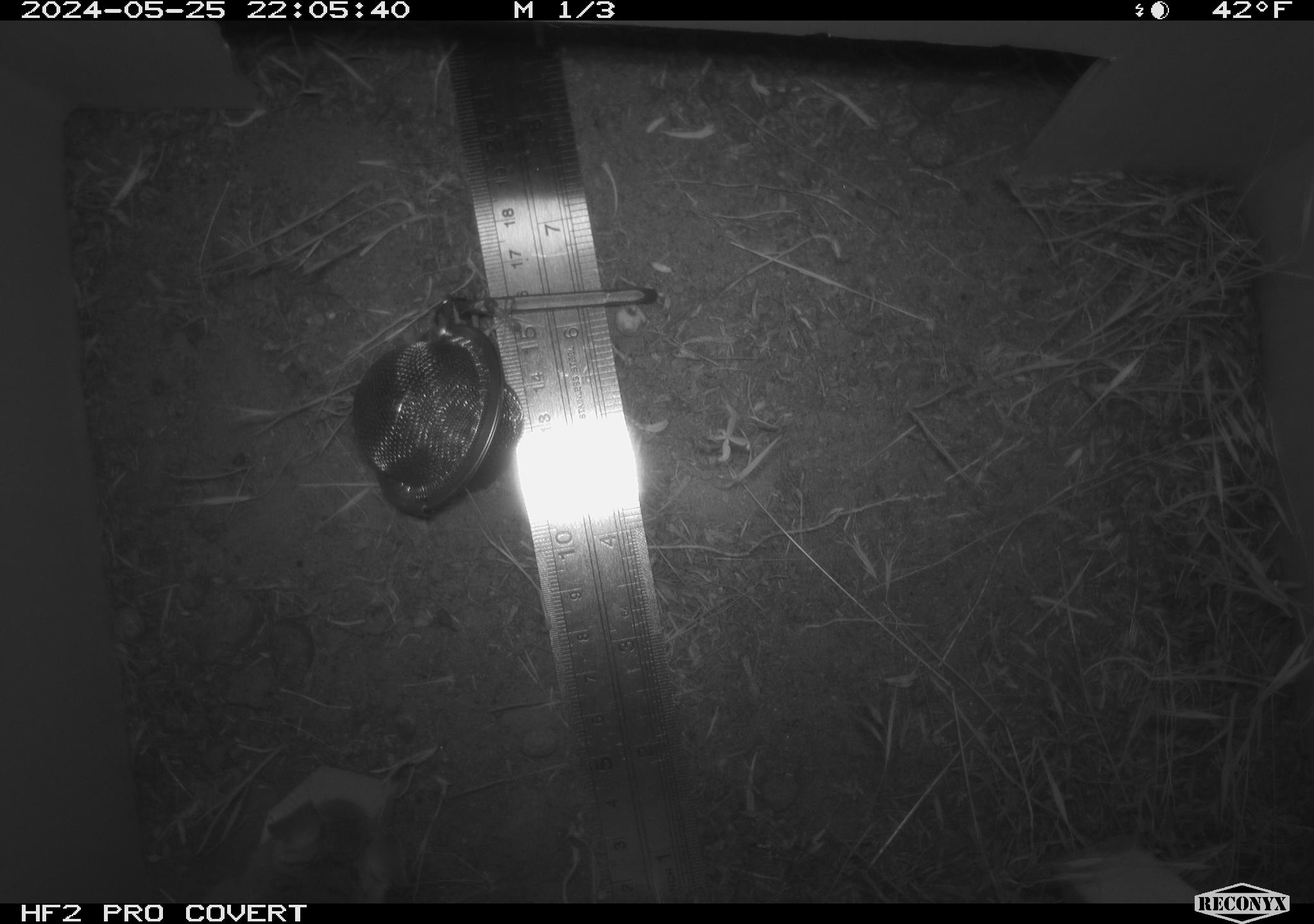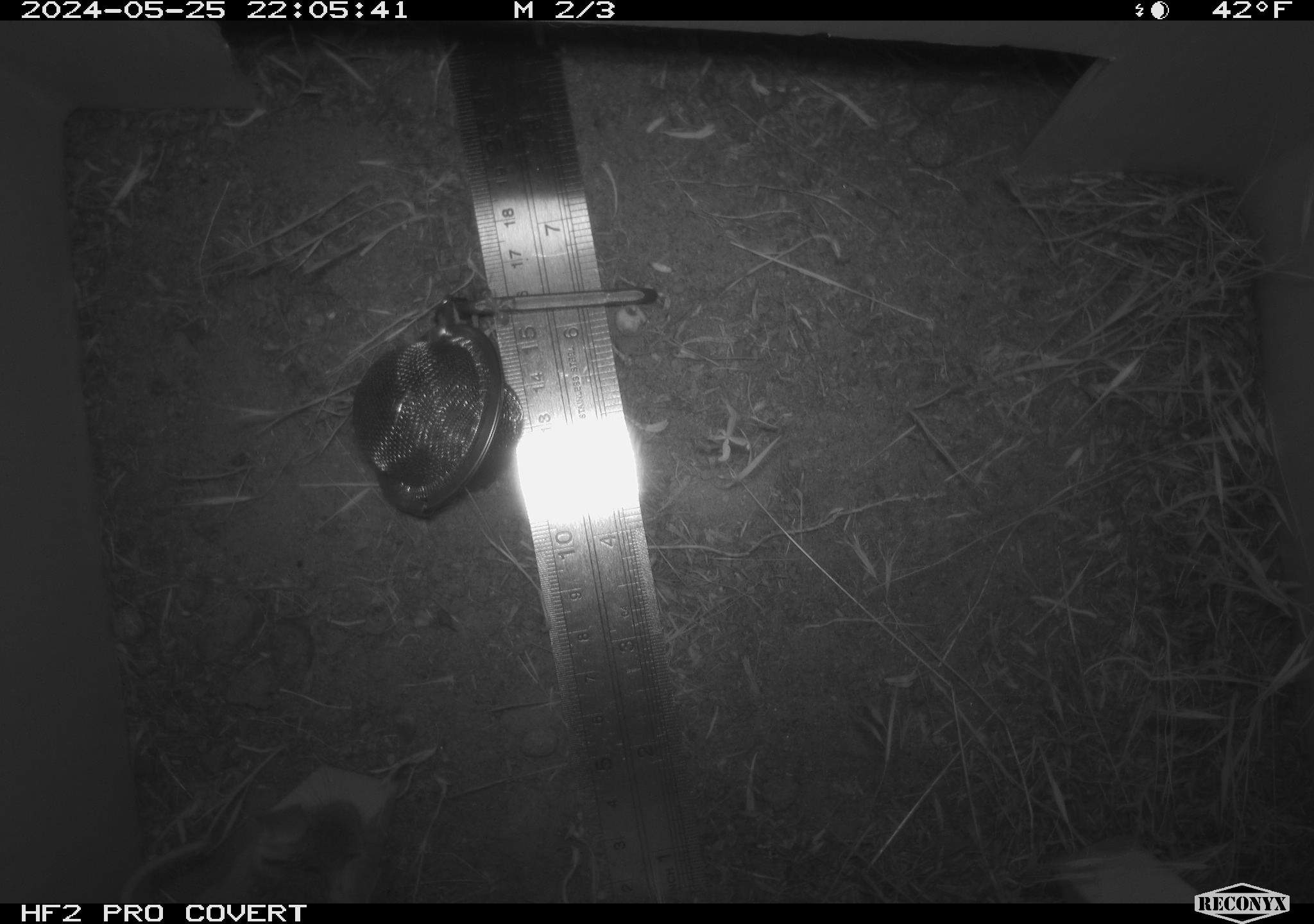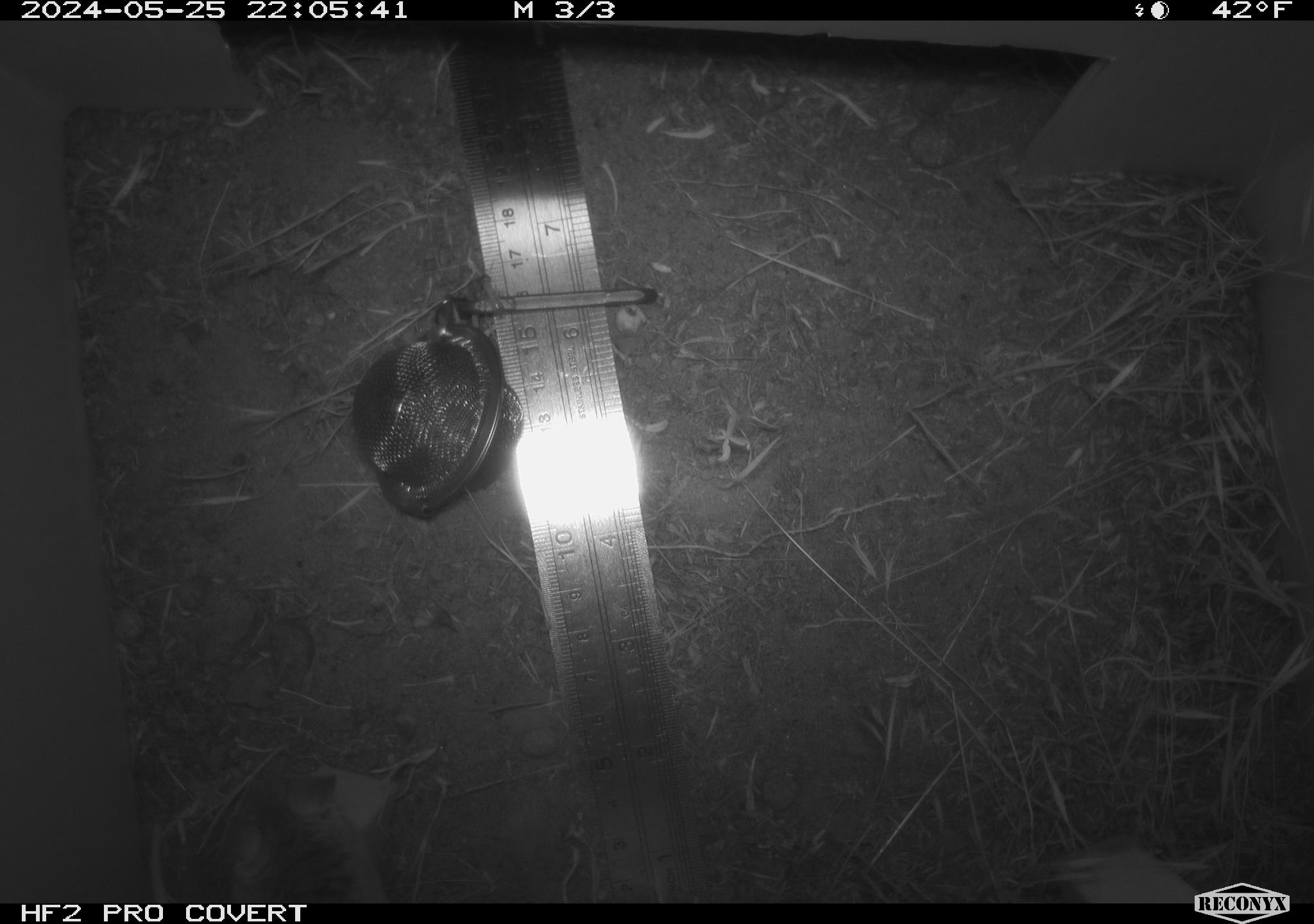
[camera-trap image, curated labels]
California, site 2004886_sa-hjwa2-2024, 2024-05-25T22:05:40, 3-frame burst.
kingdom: Animalia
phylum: Chordata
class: Mammalia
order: Rodentia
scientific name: Rodentia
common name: rodent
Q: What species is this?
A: Rodent (Rodentia).